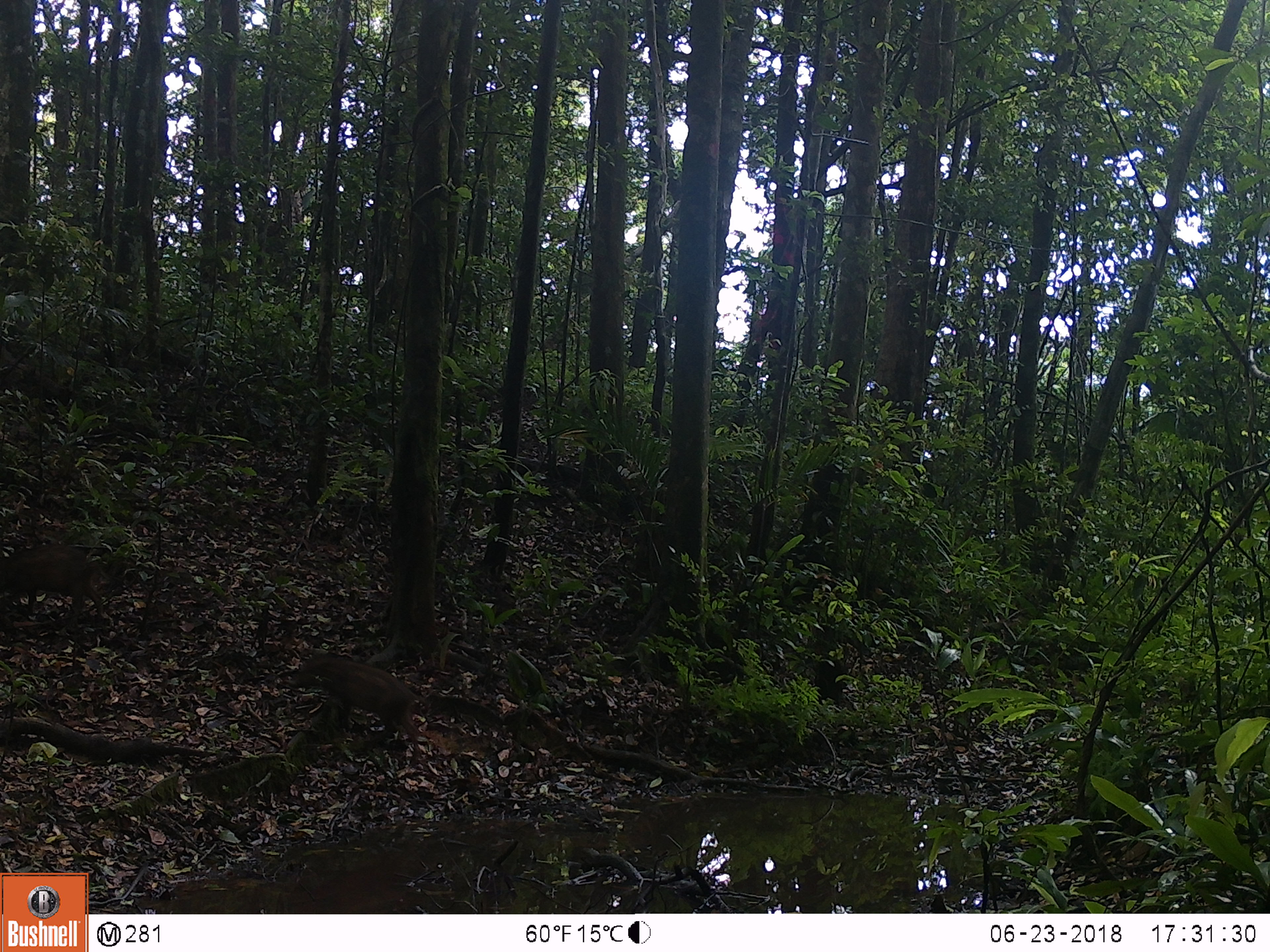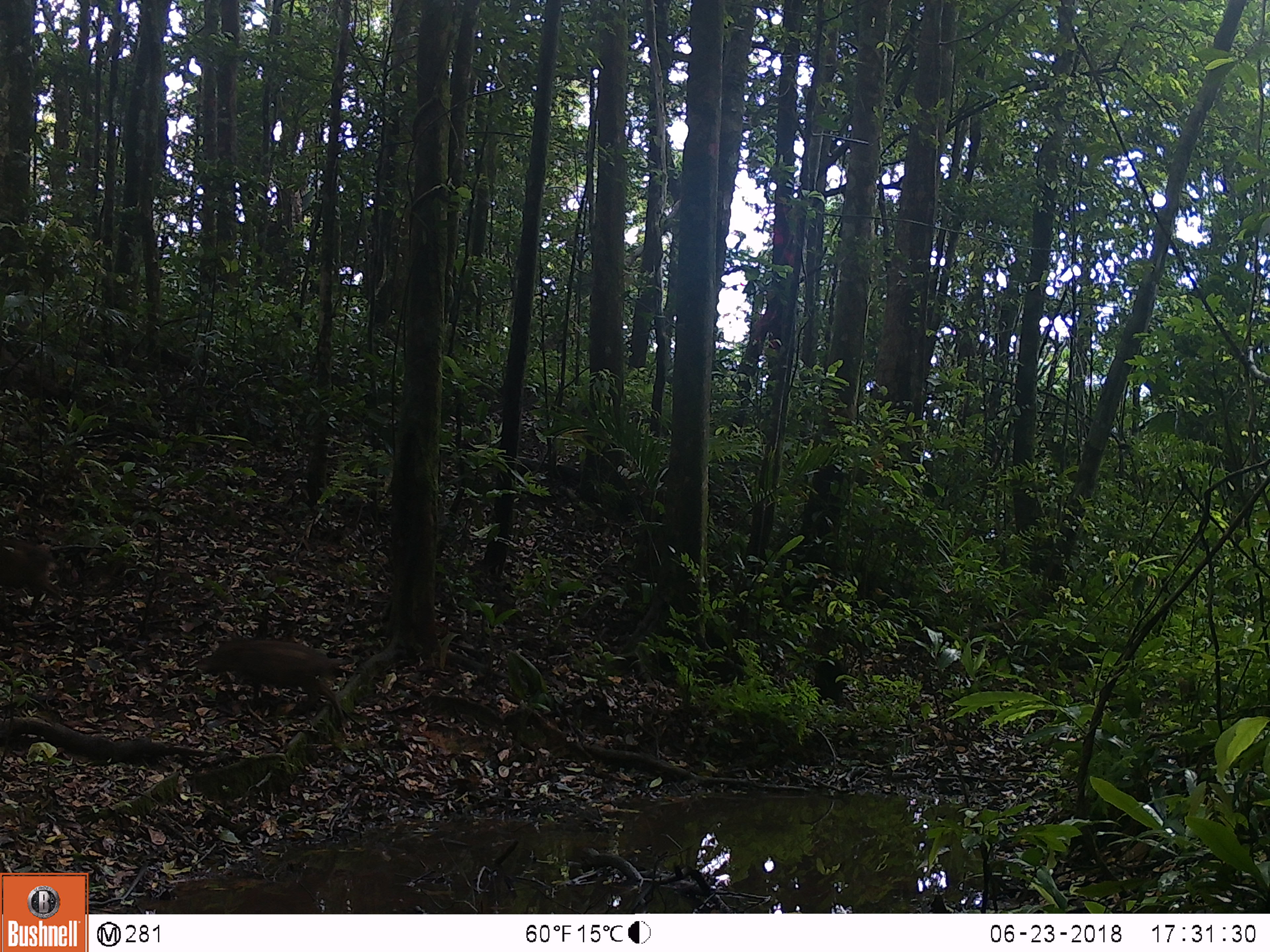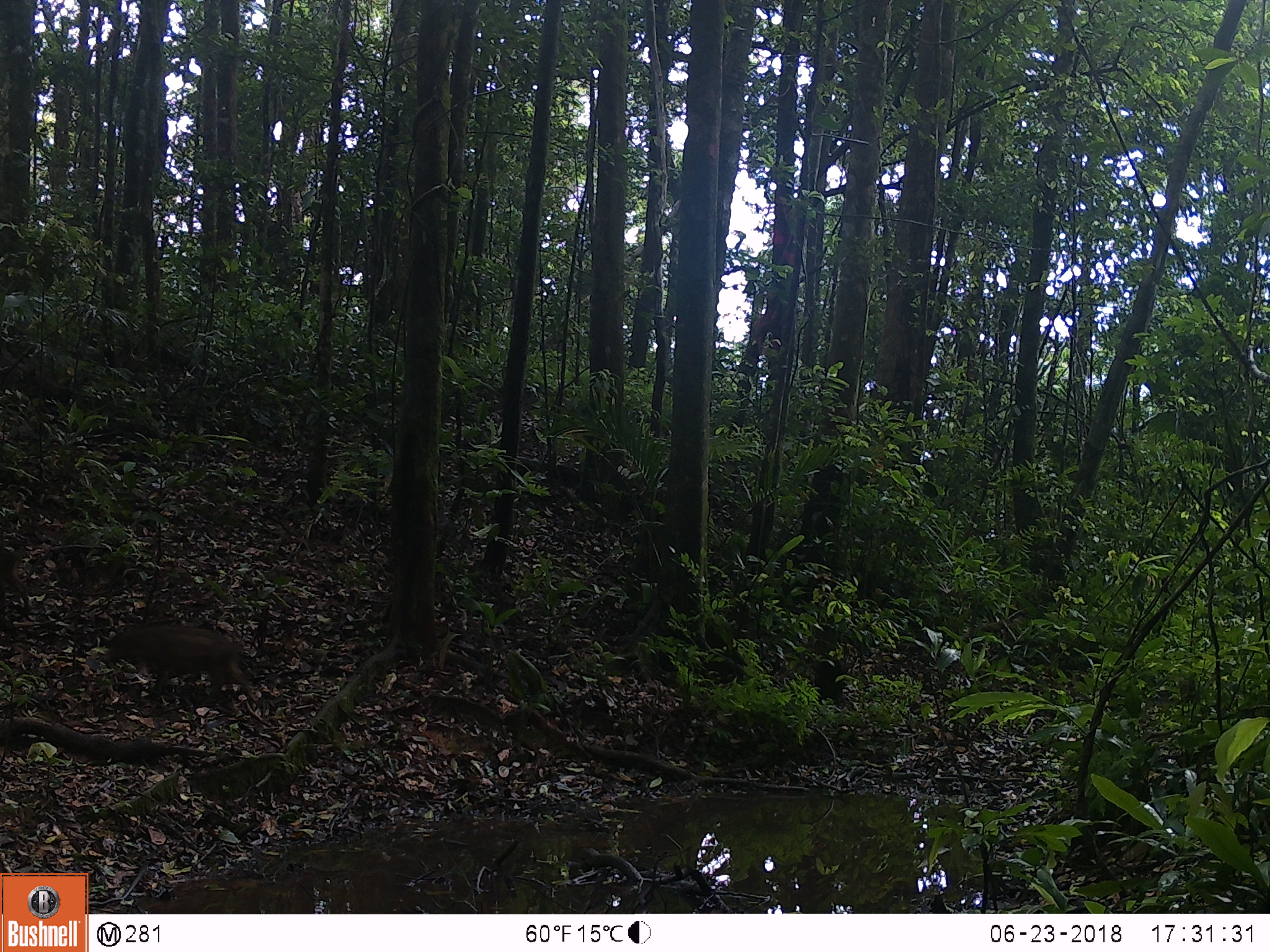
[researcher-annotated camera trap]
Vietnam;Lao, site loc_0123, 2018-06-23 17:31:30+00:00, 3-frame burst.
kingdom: Animalia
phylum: Chordata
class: Mammalia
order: Artiodactyla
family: Suidae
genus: Sus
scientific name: Sus scrofa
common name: eurasian wild pig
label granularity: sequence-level